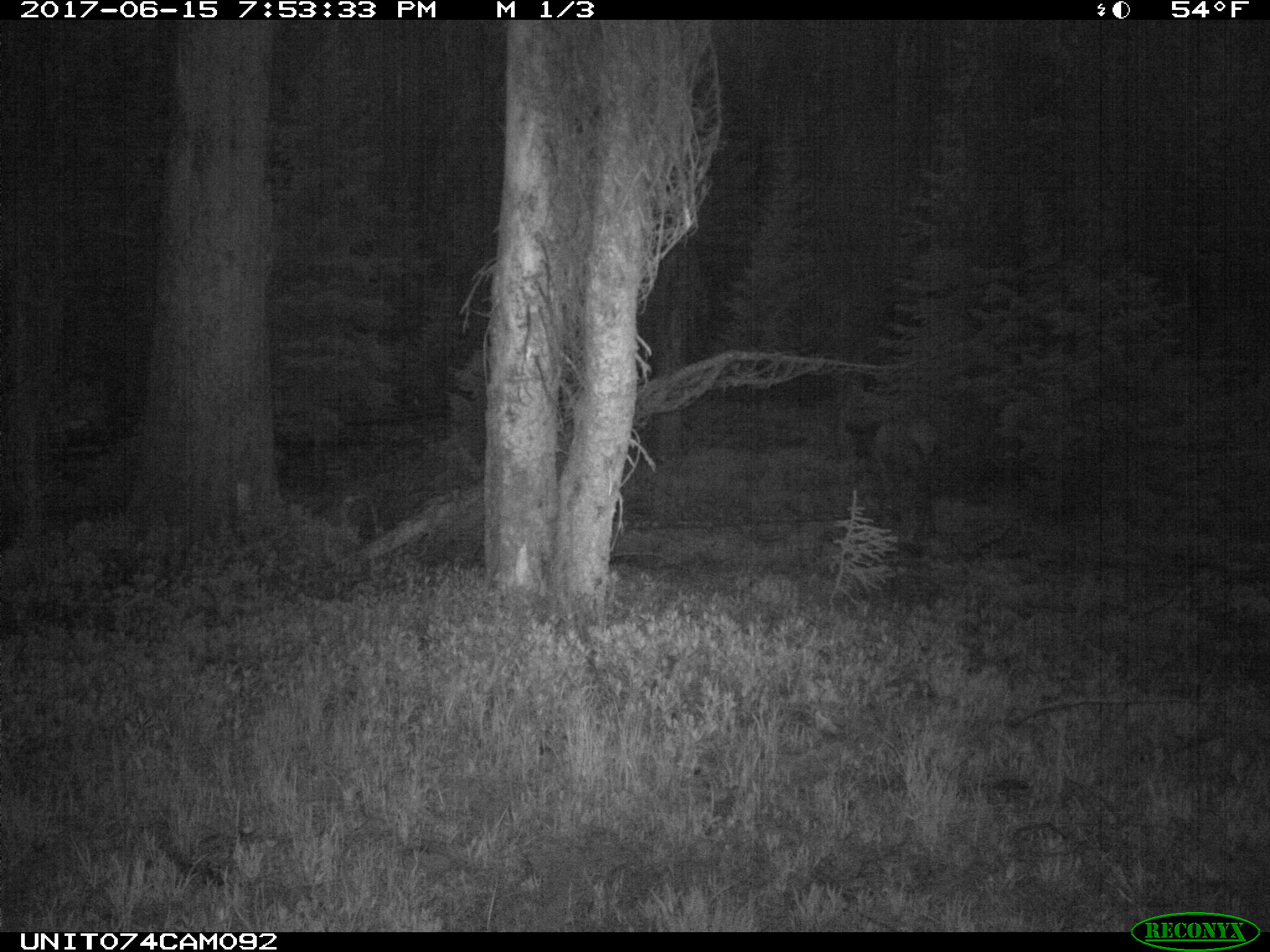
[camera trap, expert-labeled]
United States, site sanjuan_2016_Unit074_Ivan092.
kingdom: Animalia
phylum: Chordata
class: Mammalia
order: Artiodactyla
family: Cervidae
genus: Cervus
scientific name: Cervus elaphus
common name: red deer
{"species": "Cervus elaphus (red deer)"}